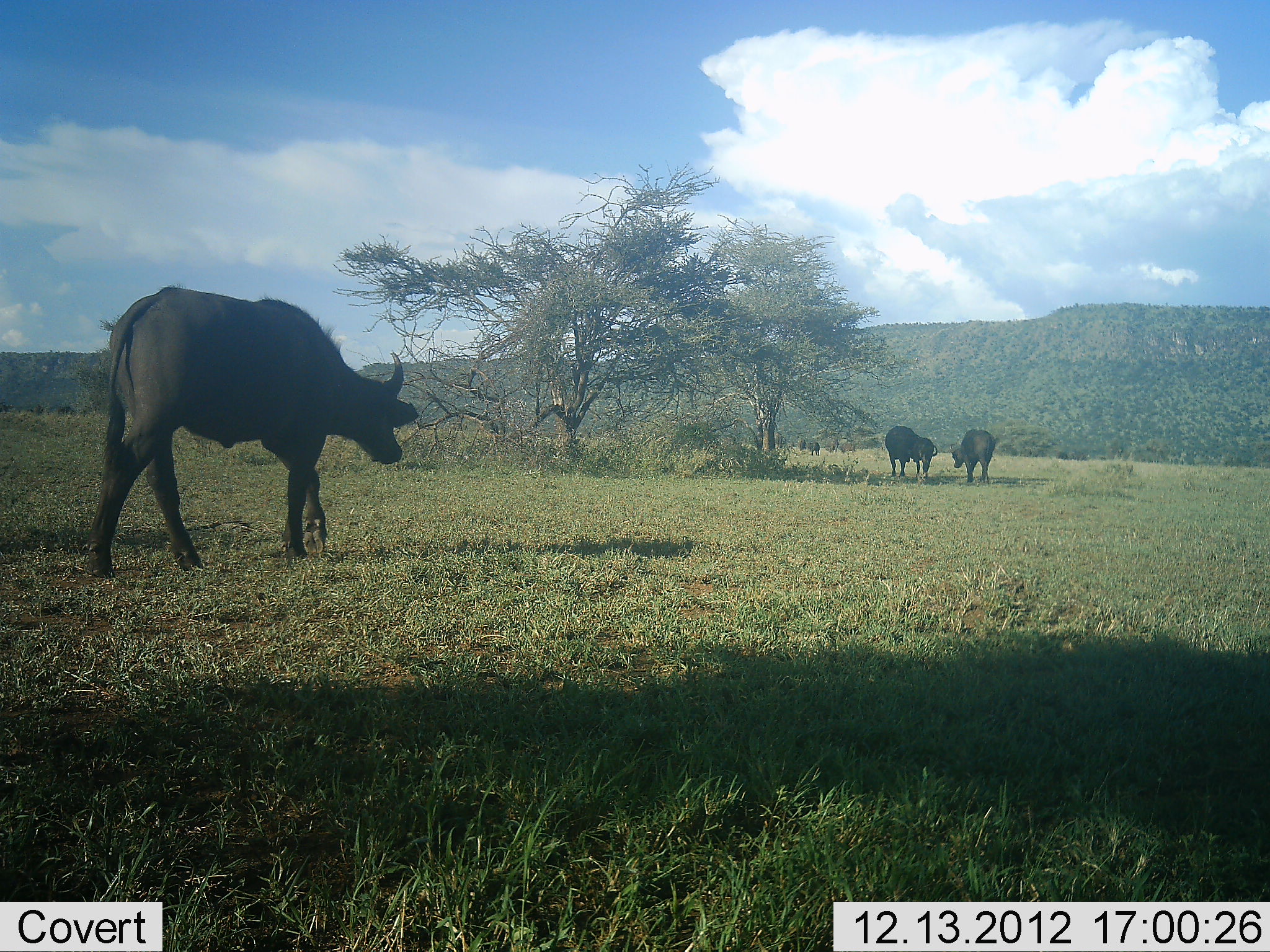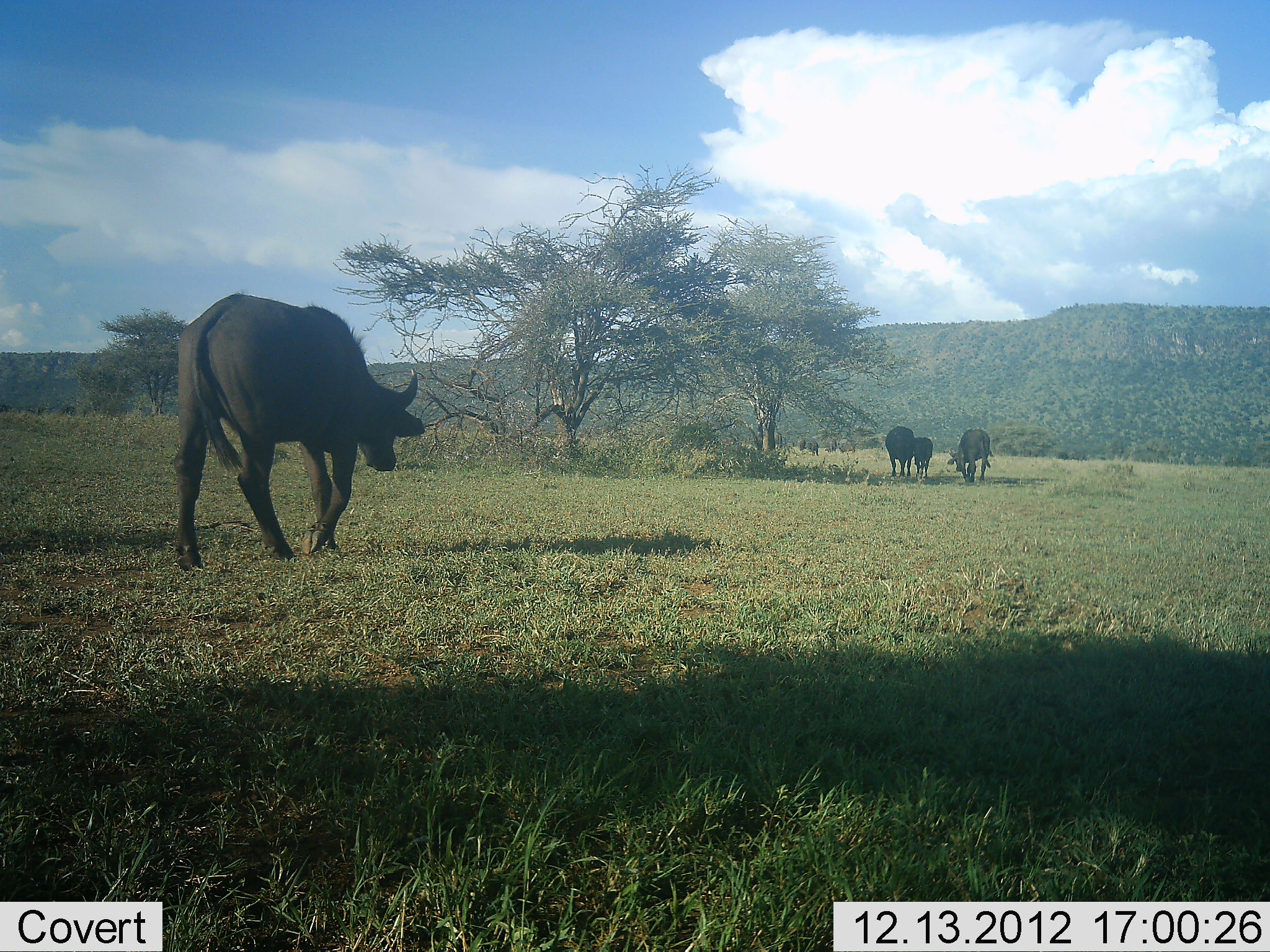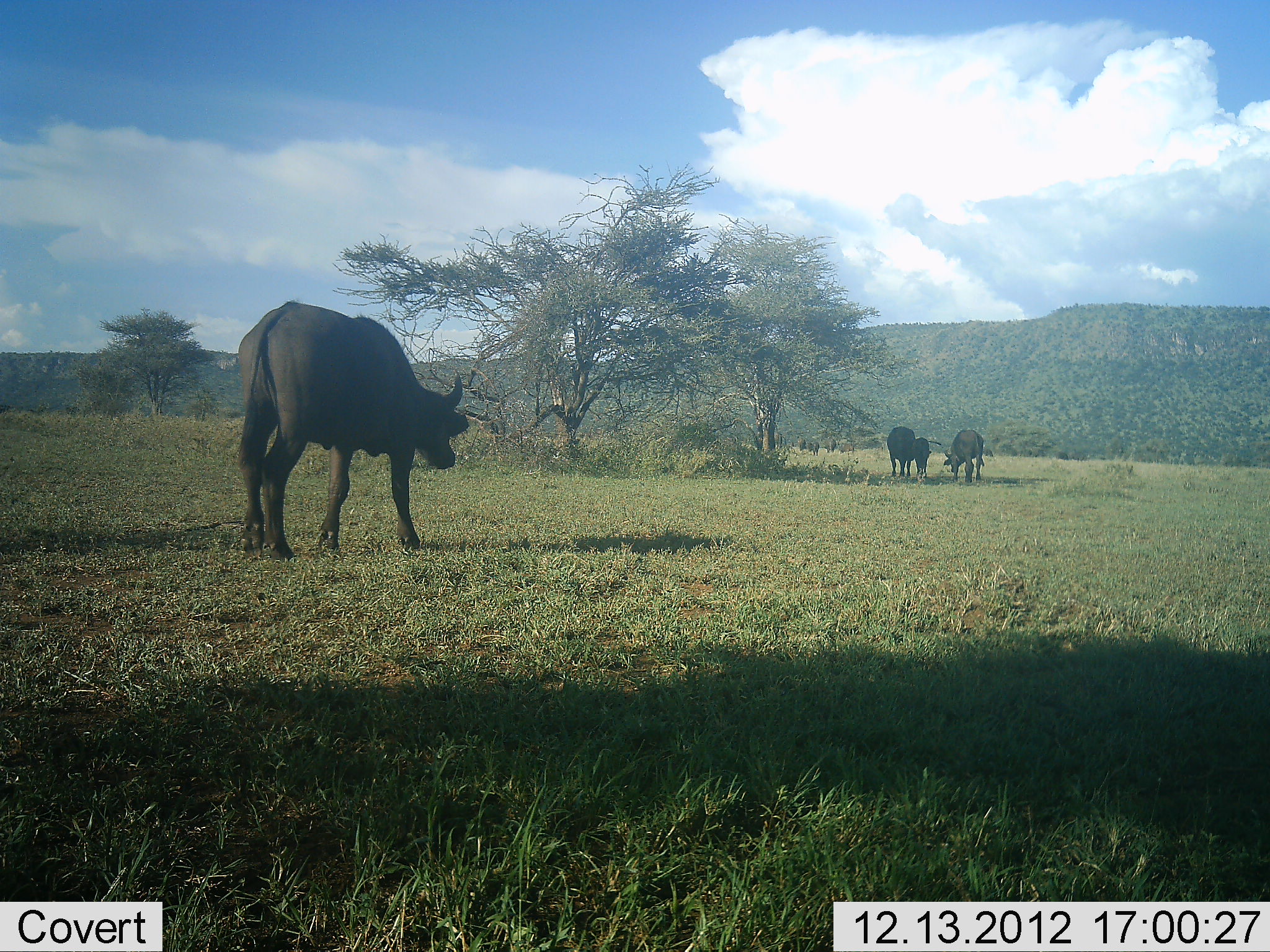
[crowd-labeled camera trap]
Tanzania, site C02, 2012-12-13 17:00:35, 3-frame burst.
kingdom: Animalia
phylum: Chordata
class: Mammalia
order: Artiodactyla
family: Bovidae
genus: Syncerus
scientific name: Syncerus caffer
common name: cape buffalo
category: buffalo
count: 4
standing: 30%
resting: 4%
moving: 87%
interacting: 0%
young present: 9%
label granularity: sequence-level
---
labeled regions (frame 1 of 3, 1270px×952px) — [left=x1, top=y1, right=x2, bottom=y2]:
animal: [left=81, top=281, right=420, bottom=579]; [left=885, top=426, right=938, bottom=482]; [left=950, top=429, right=996, bottom=485]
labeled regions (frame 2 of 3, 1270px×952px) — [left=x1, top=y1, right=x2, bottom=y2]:
animal: [left=171, top=288, right=425, bottom=571]; [left=947, top=429, right=991, bottom=487]; [left=885, top=425, right=915, bottom=479]; [left=914, top=437, right=933, bottom=481]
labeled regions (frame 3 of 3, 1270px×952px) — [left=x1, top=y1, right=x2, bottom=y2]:
animal: [left=235, top=298, right=469, bottom=564]; [left=943, top=429, right=985, bottom=486]; [left=886, top=426, right=916, bottom=477]; [left=912, top=437, right=942, bottom=482]